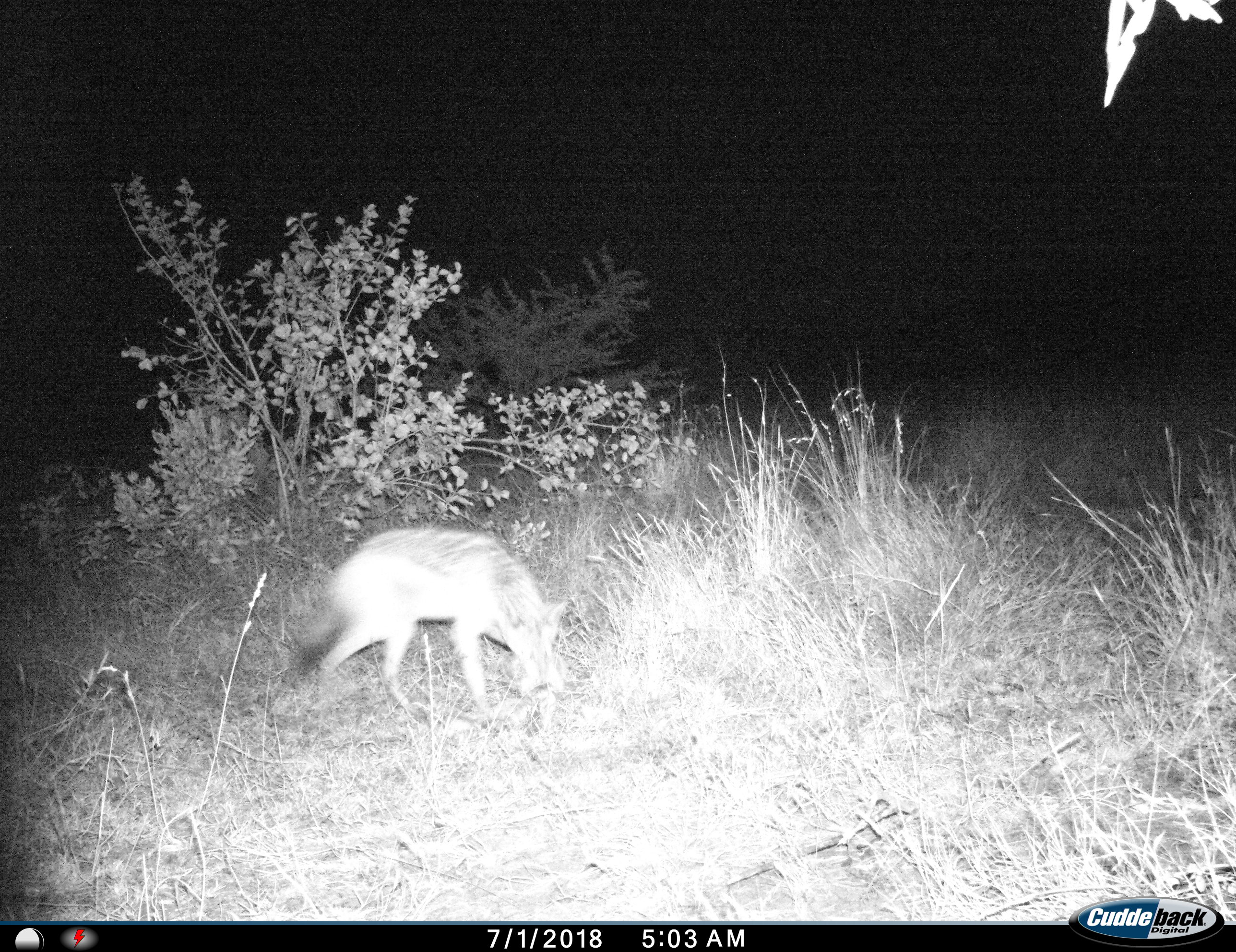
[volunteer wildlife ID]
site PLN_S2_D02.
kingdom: Animalia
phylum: Chordata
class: Mammalia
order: Carnivora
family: Canidae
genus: Lupulella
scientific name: Lupulella mesomelas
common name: black-backed jackal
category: jackalblackbacked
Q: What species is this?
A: Jackalblackbacked (black-backed jackal) (Lupulella mesomelas).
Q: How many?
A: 1.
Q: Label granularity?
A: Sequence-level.